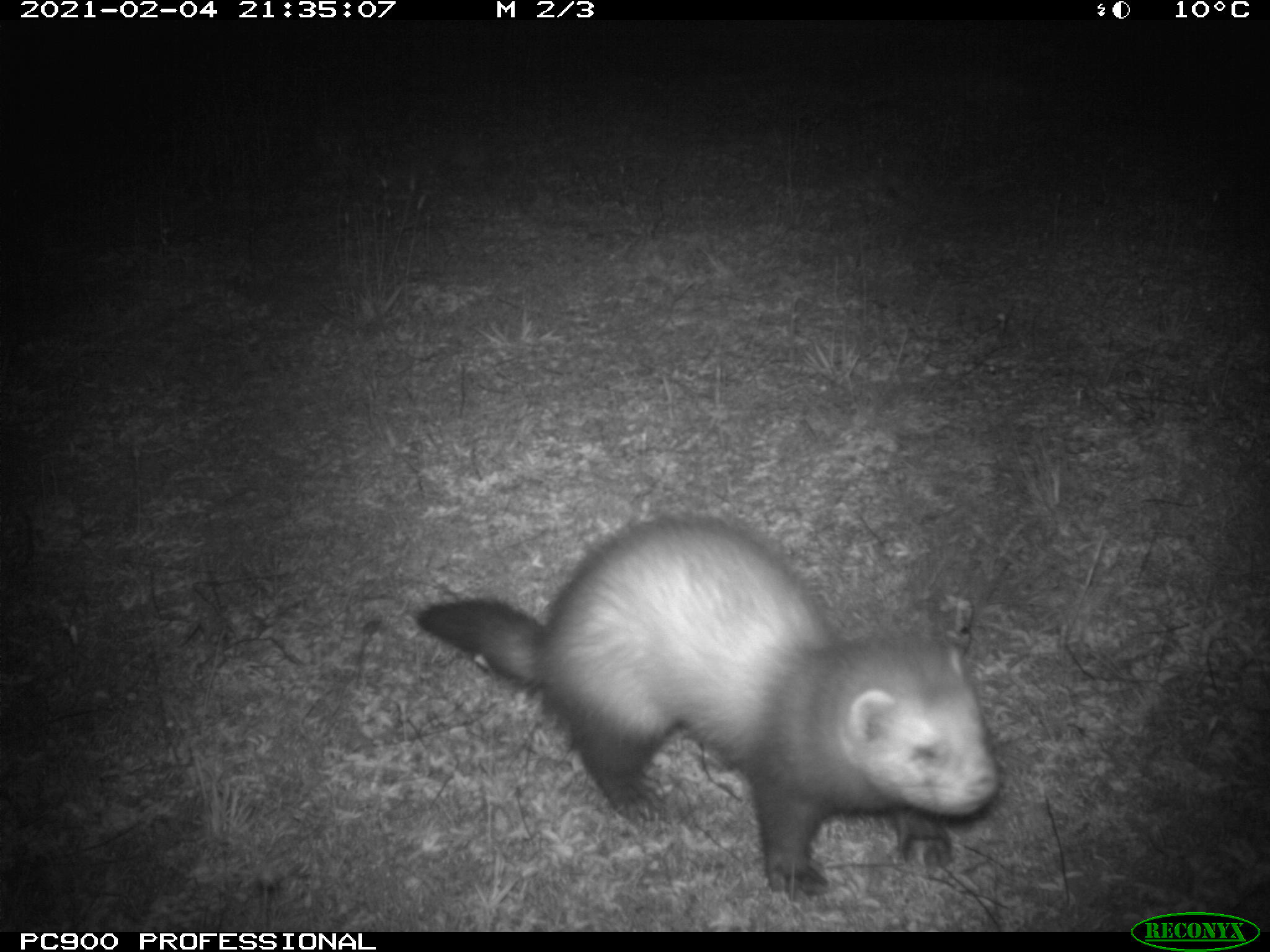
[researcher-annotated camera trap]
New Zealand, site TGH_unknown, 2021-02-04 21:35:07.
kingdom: Animalia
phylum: Chordata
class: Mammalia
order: Carnivora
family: Mustelidae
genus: Mustela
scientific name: Mustela furo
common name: ferret